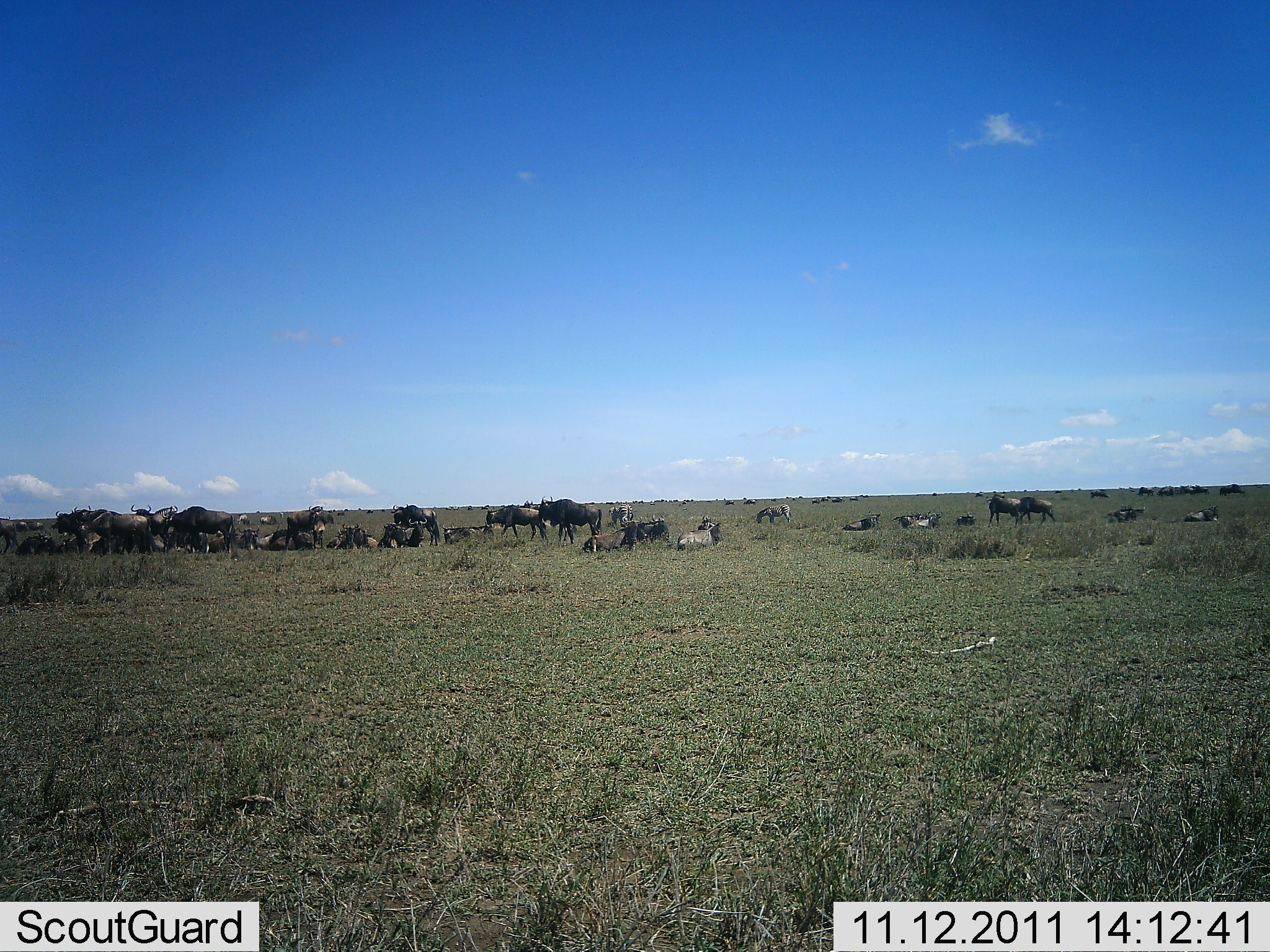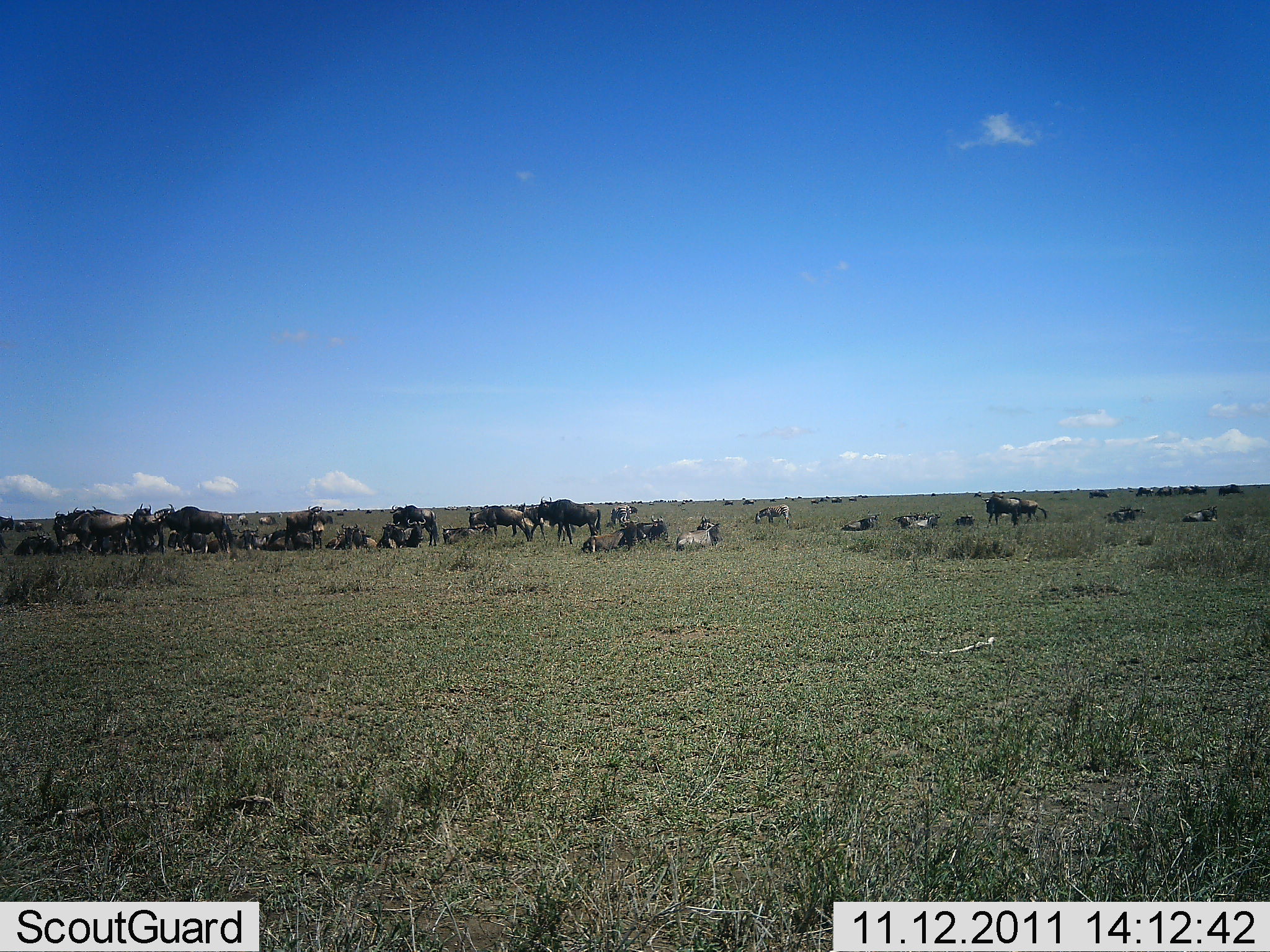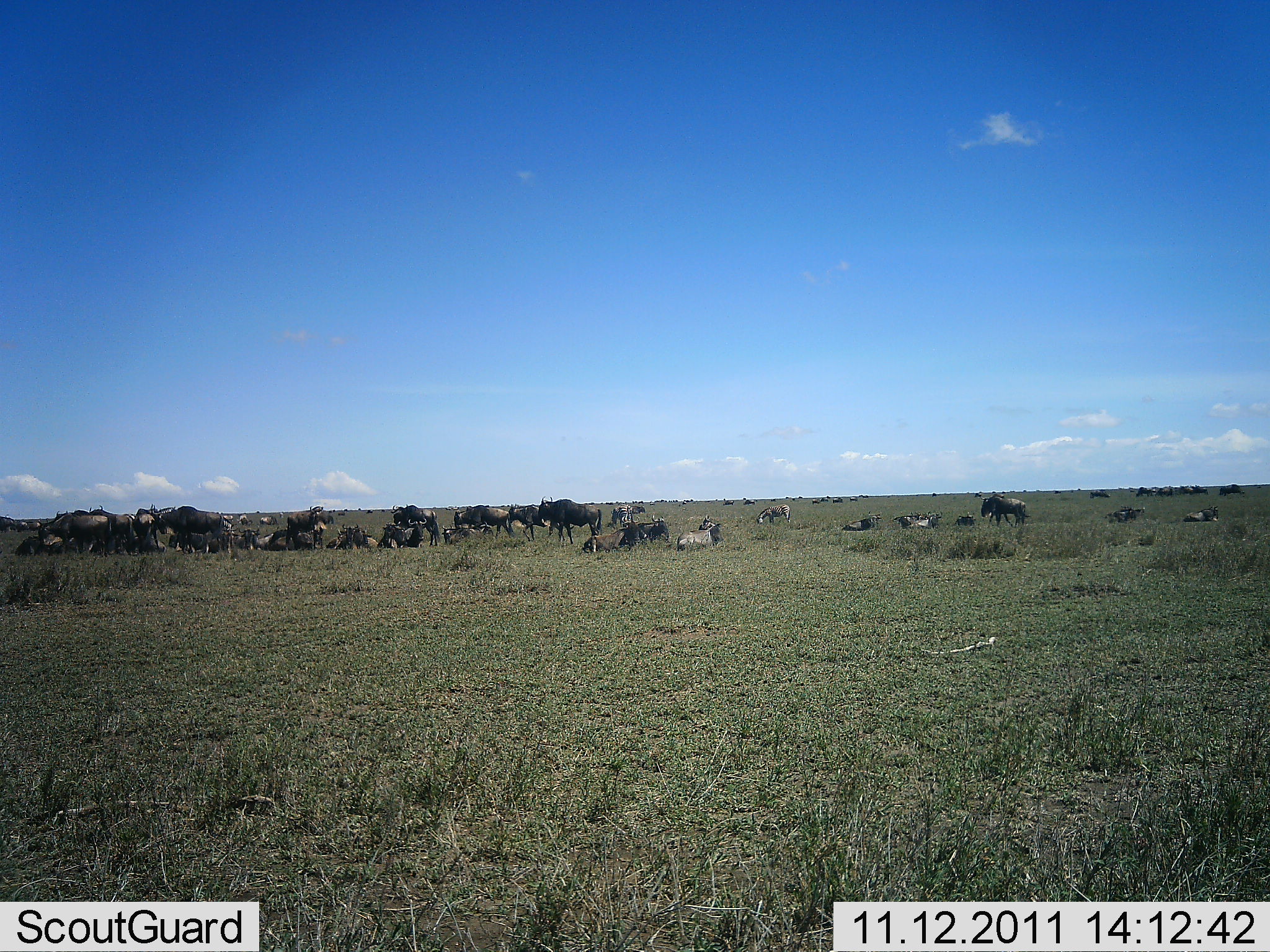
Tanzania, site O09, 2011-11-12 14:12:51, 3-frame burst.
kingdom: Animalia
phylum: Chordata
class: Mammalia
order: Artiodactyla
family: Bovidae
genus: Connochaetes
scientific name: Connochaetes taurinus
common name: blue wildebeest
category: wildebeest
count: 11-50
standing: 62%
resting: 85%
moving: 46%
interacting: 23%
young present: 8%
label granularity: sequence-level